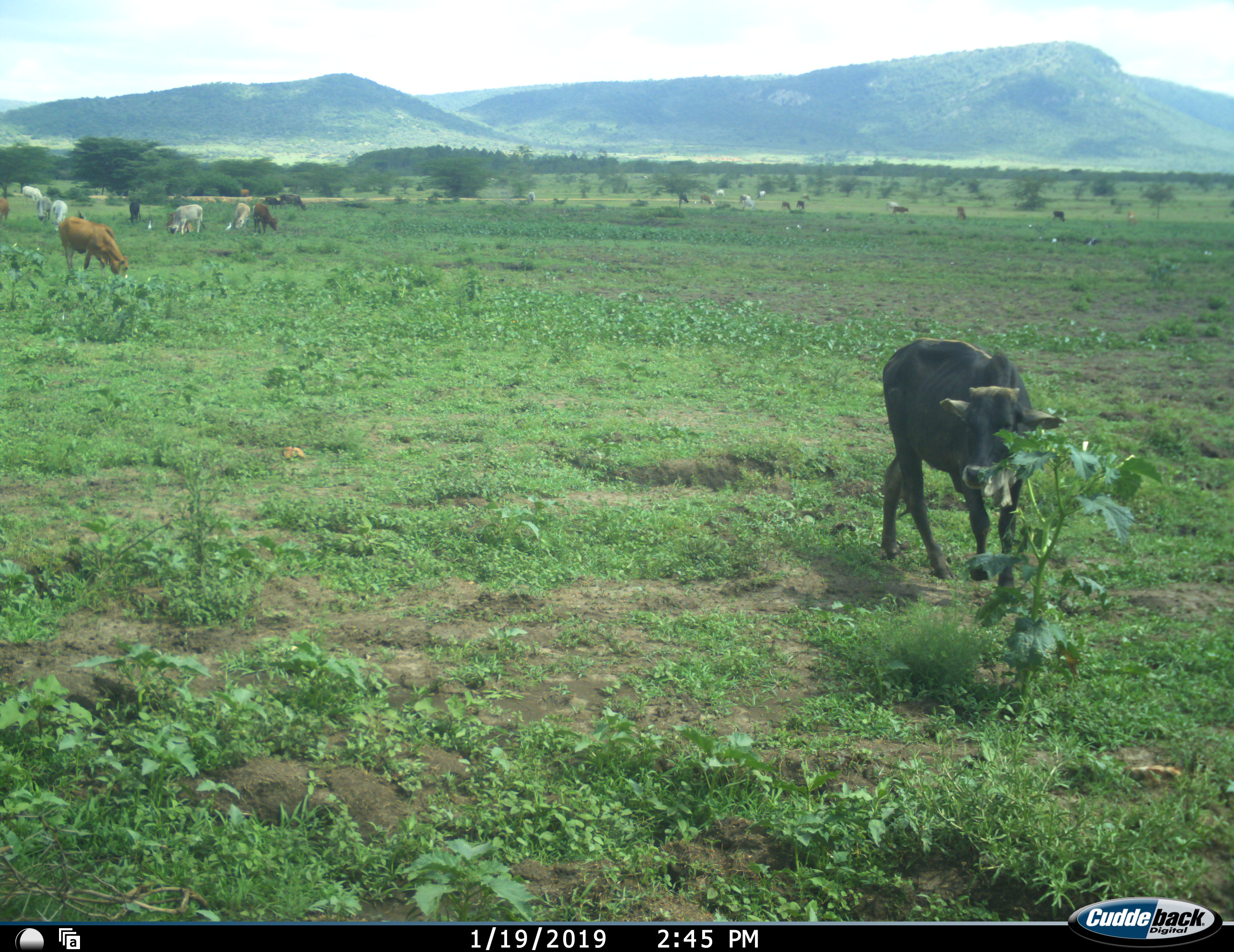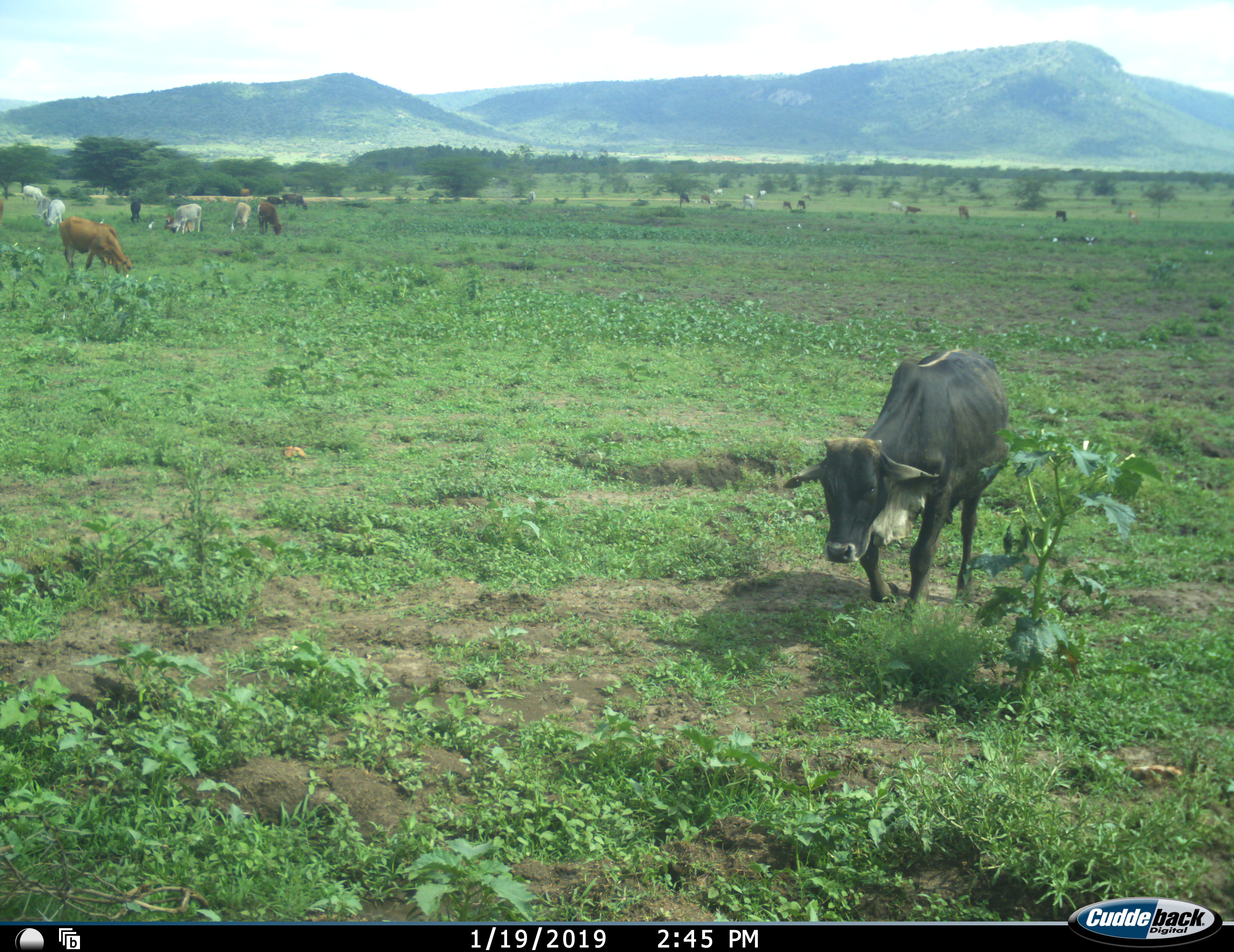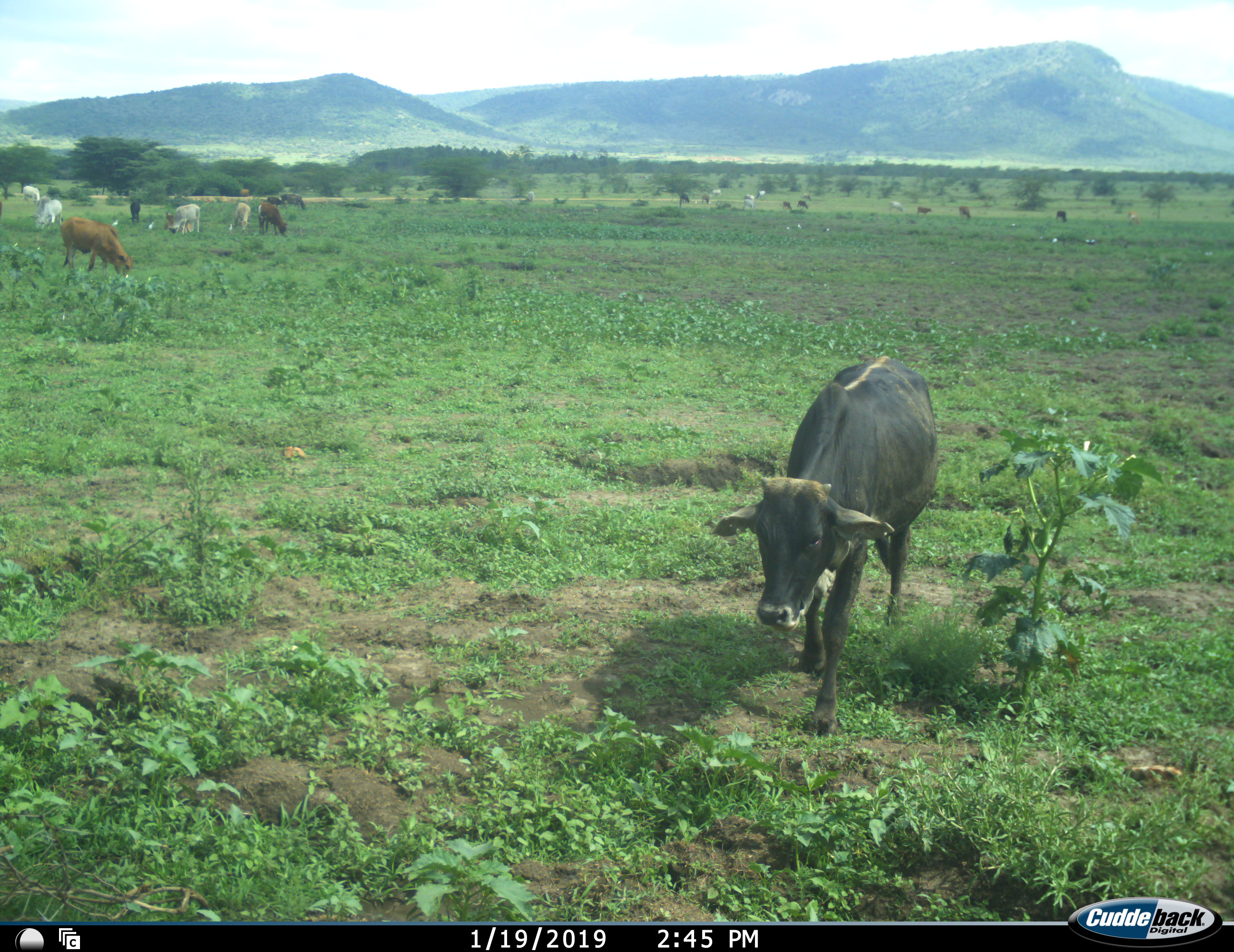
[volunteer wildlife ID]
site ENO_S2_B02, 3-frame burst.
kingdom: Animalia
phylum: Chordata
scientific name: Vertebrata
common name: domestic animal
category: domesticanimal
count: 11-50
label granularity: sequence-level